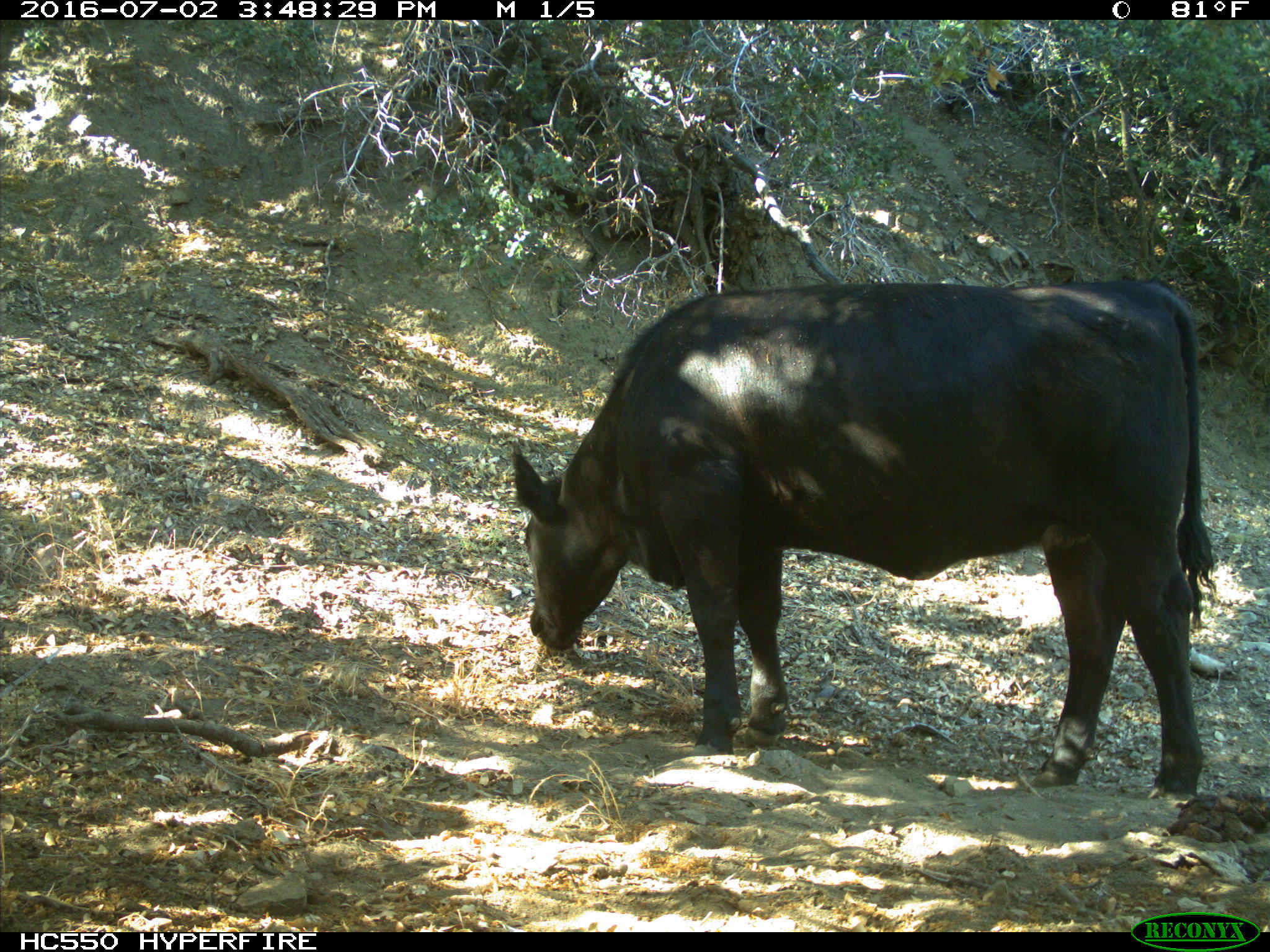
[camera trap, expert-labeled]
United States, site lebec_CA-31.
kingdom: Animalia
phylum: Chordata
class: Mammalia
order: Artiodactyla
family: Bovidae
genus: Bos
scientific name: Bos taurus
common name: domestic cow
Bos taurus (domestic cow).